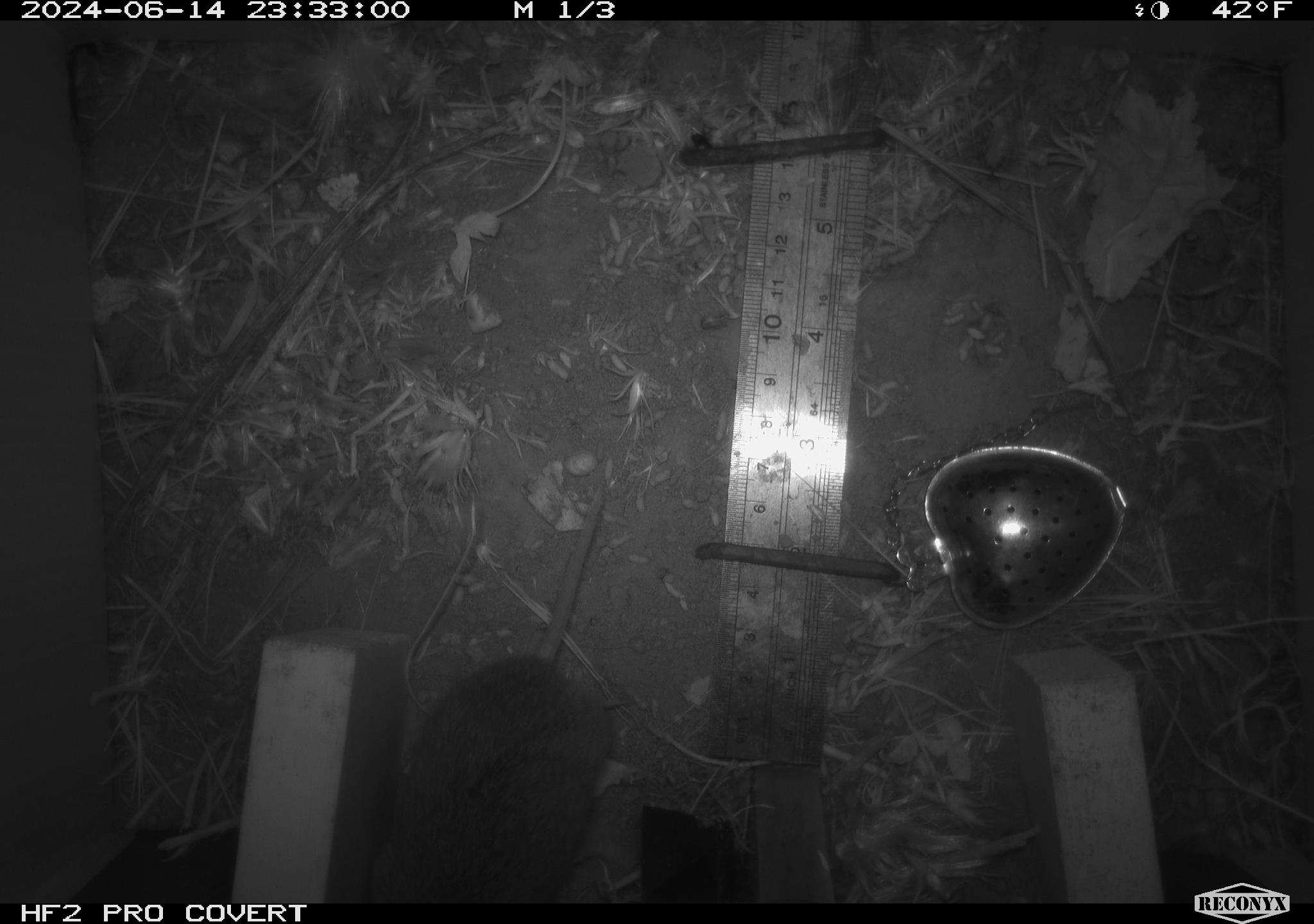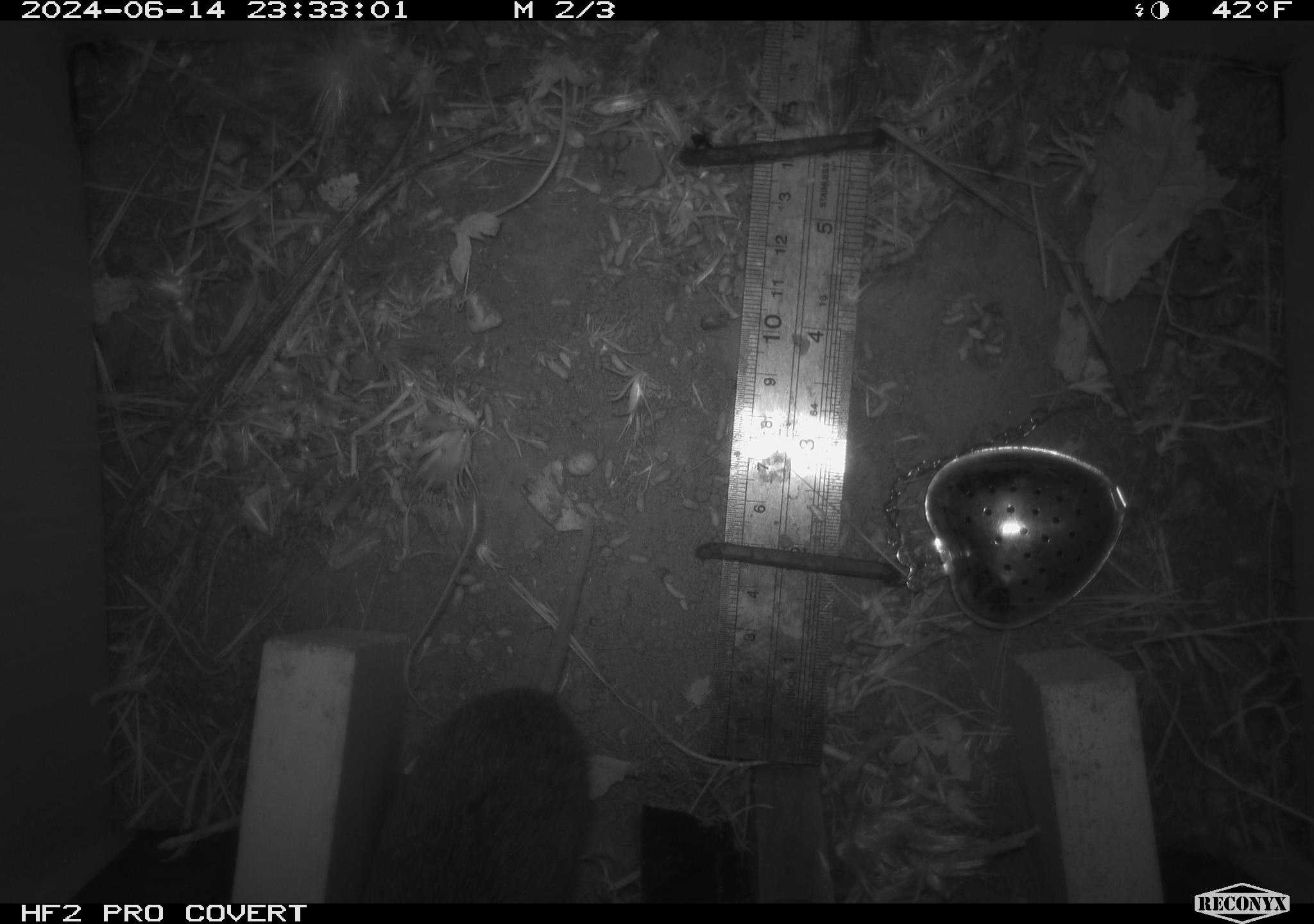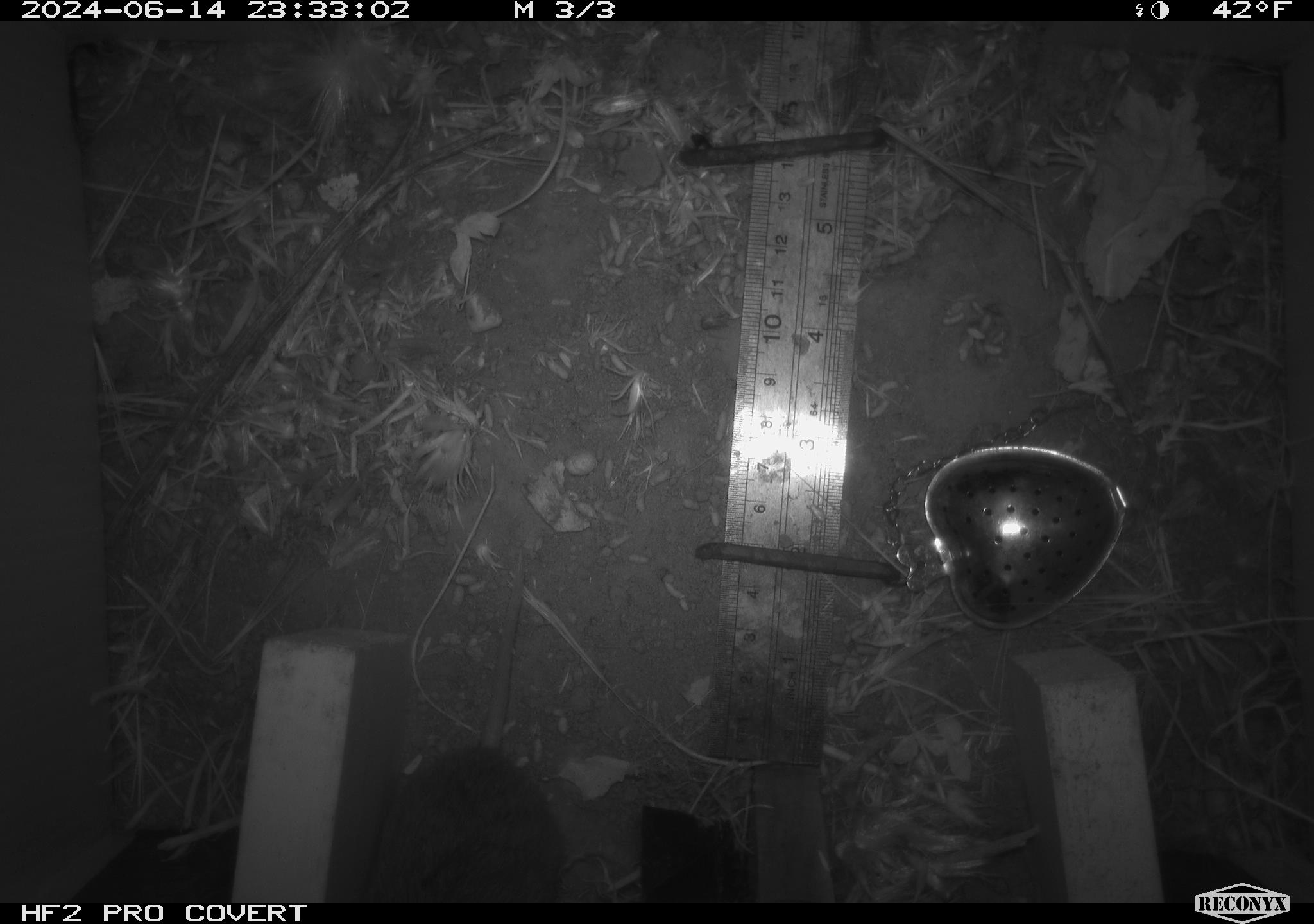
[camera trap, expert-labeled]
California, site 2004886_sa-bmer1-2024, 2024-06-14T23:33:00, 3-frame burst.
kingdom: Animalia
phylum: Chordata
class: Mammalia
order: Rodentia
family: Cricetidae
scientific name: Cricetidae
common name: hamsters, voles, lemmings, and allies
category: cricetidae family